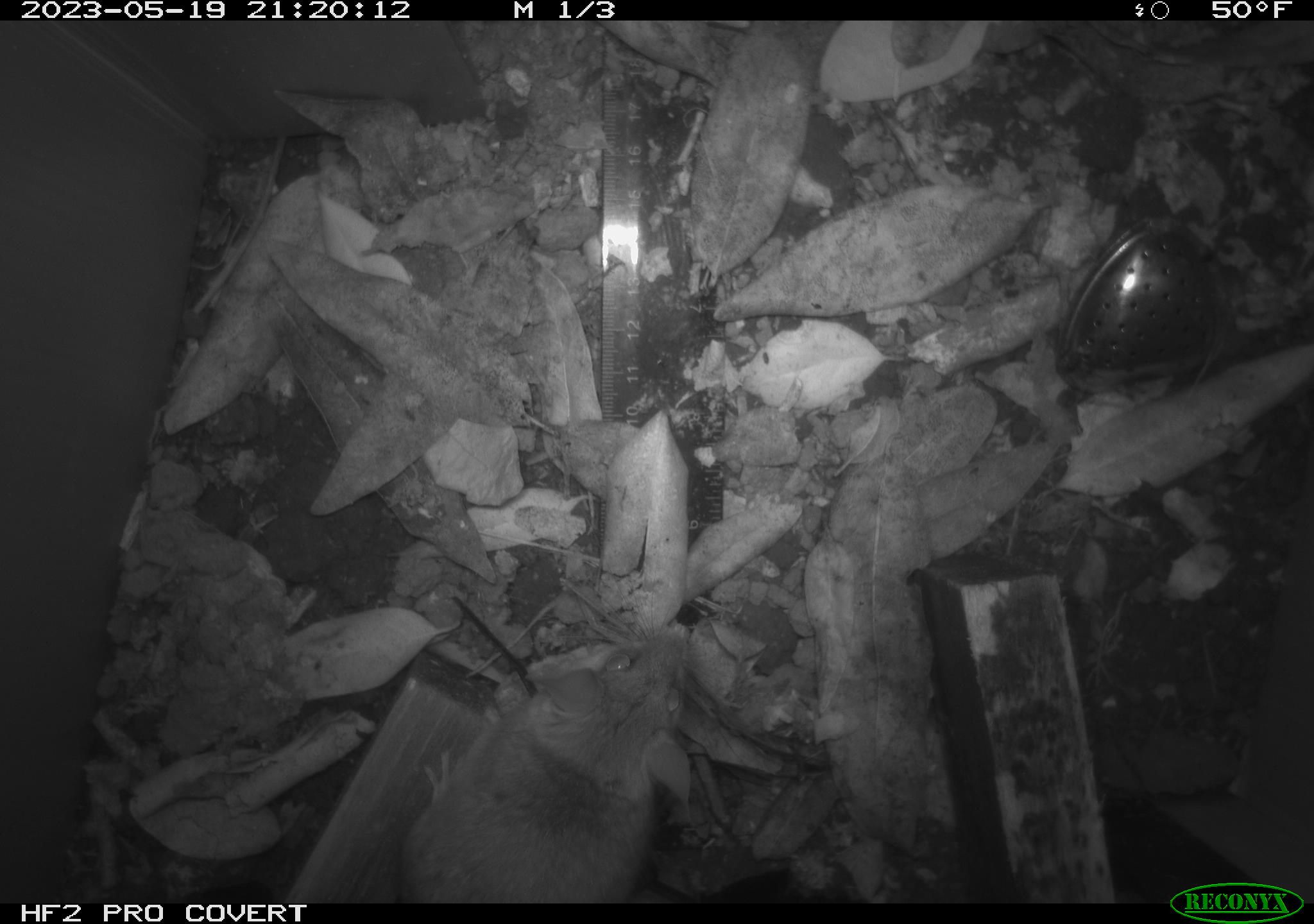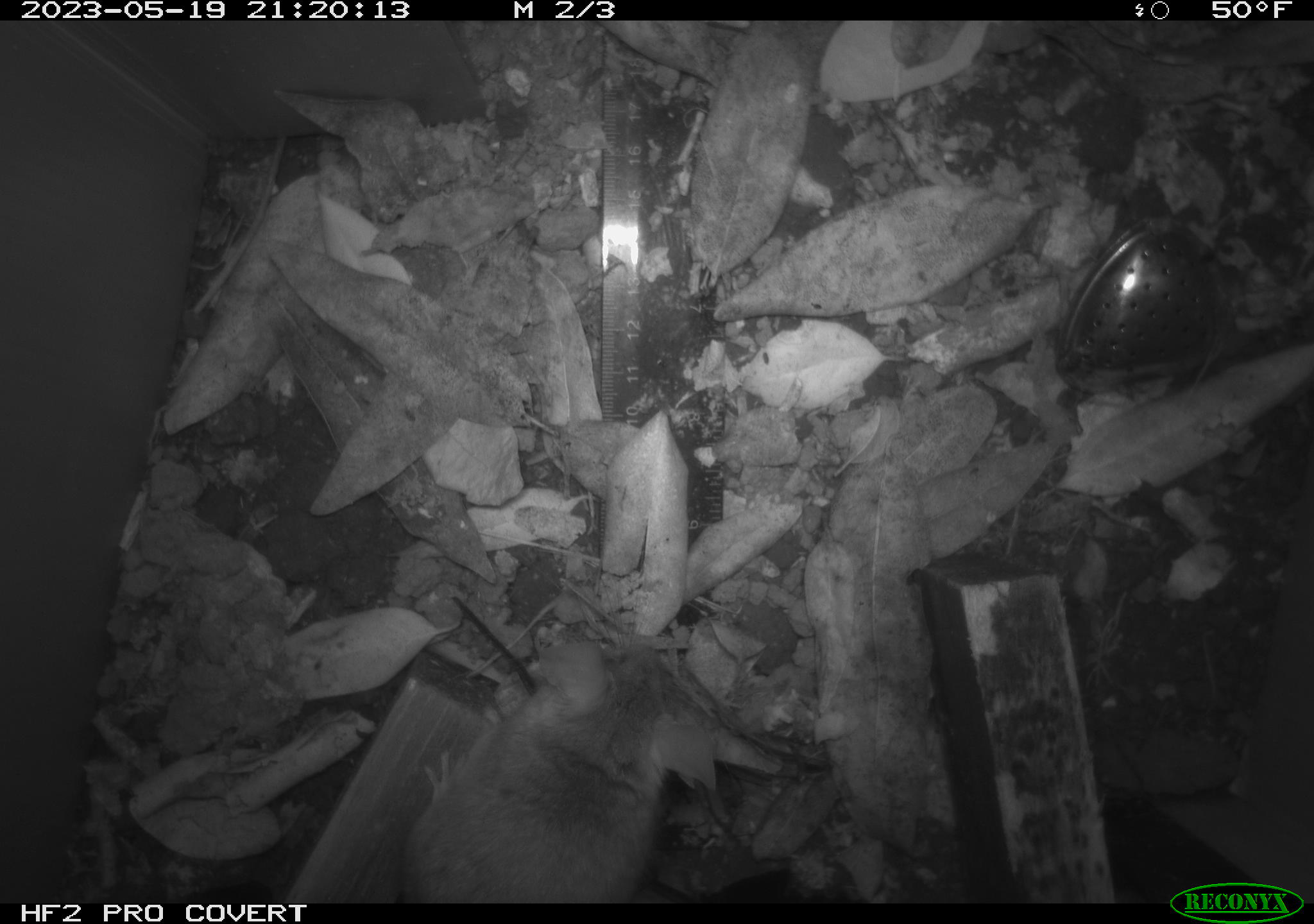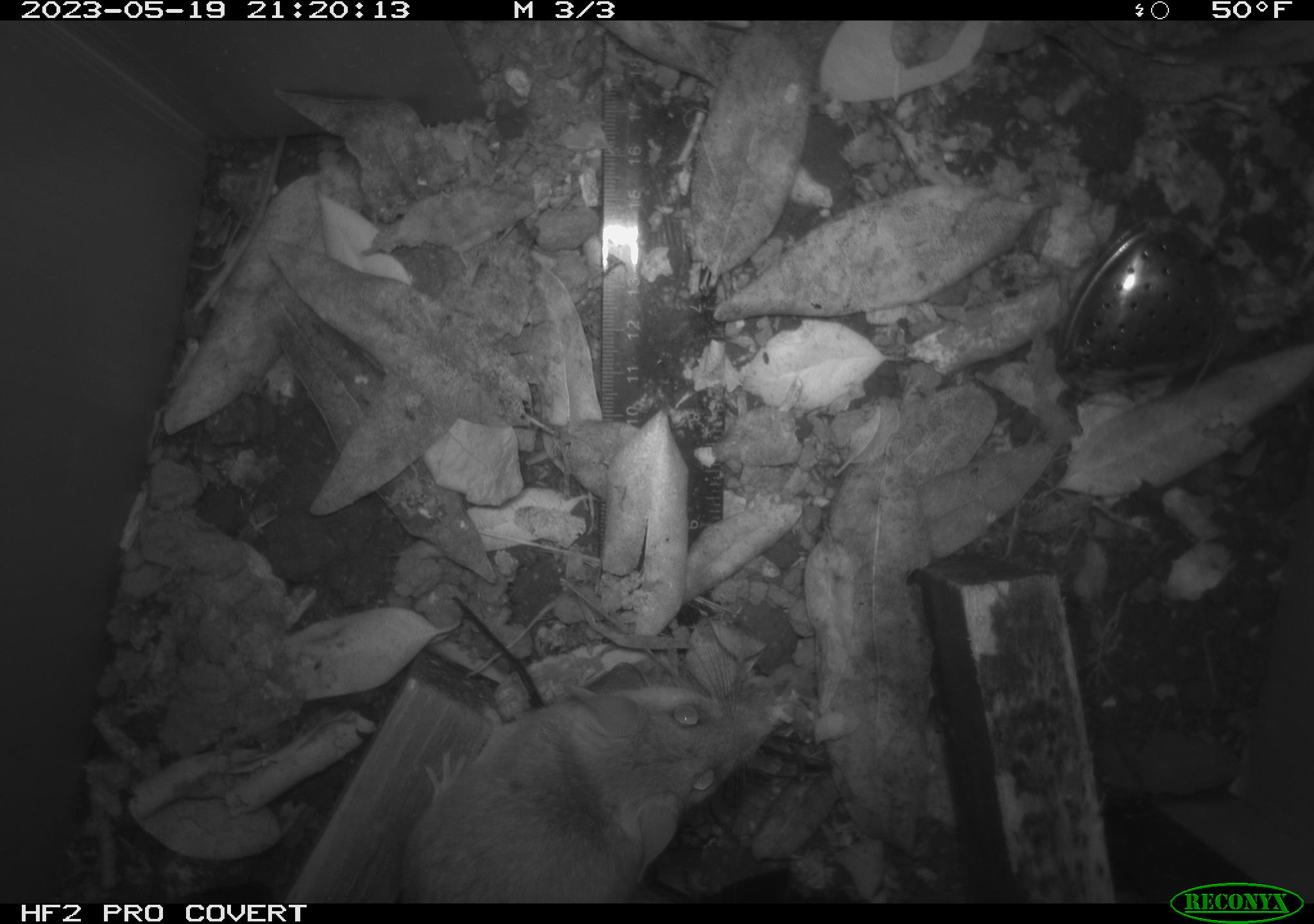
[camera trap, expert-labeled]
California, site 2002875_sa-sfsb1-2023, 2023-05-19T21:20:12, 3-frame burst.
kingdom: Animalia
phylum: Chordata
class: Mammalia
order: Rodentia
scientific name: Rodentia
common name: mouse species